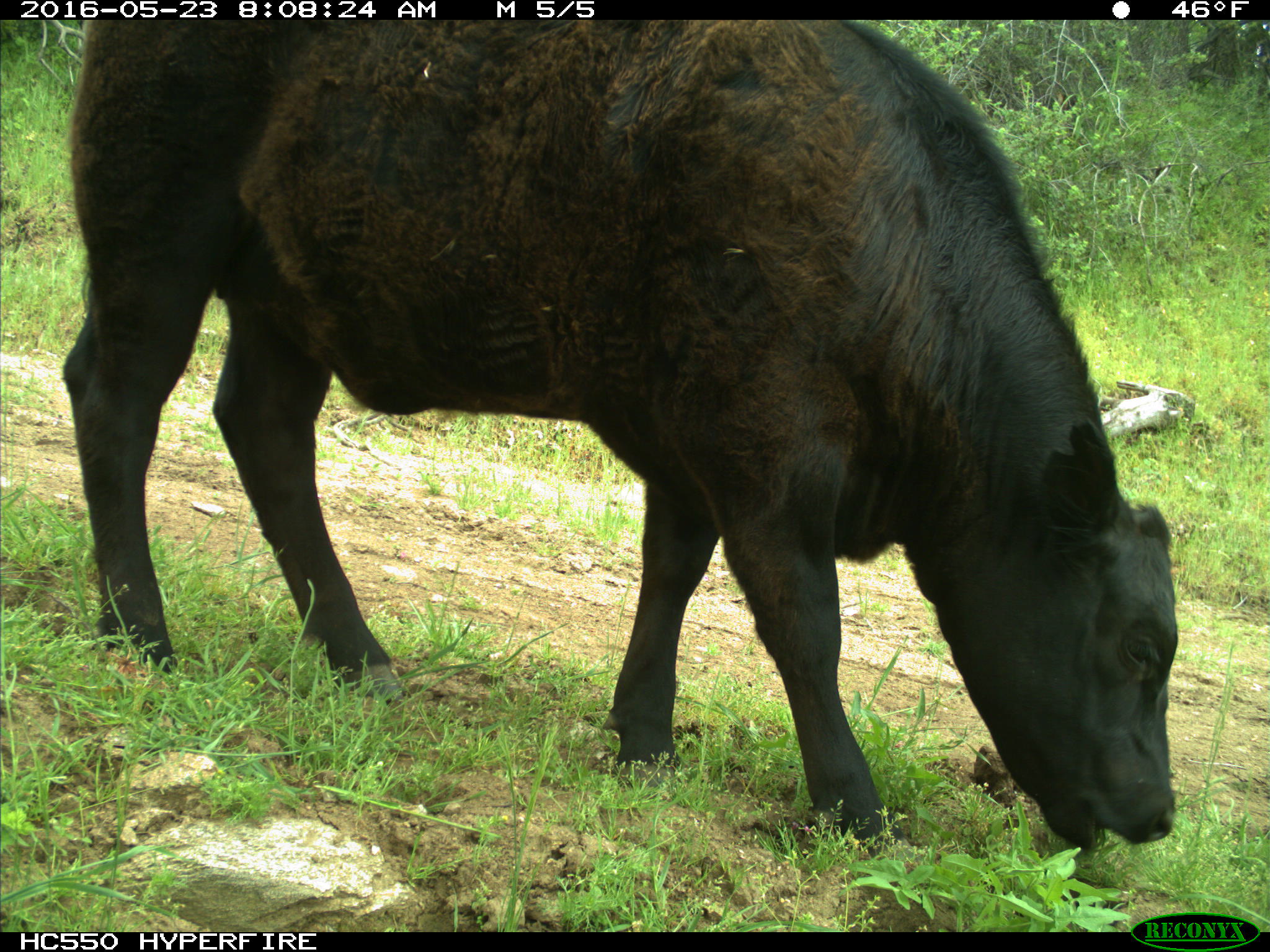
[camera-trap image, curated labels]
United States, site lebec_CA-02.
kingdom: Animalia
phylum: Chordata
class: Mammalia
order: Artiodactyla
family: Bovidae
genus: Bos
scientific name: Bos taurus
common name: domestic cow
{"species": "Bos taurus (domestic cow)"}